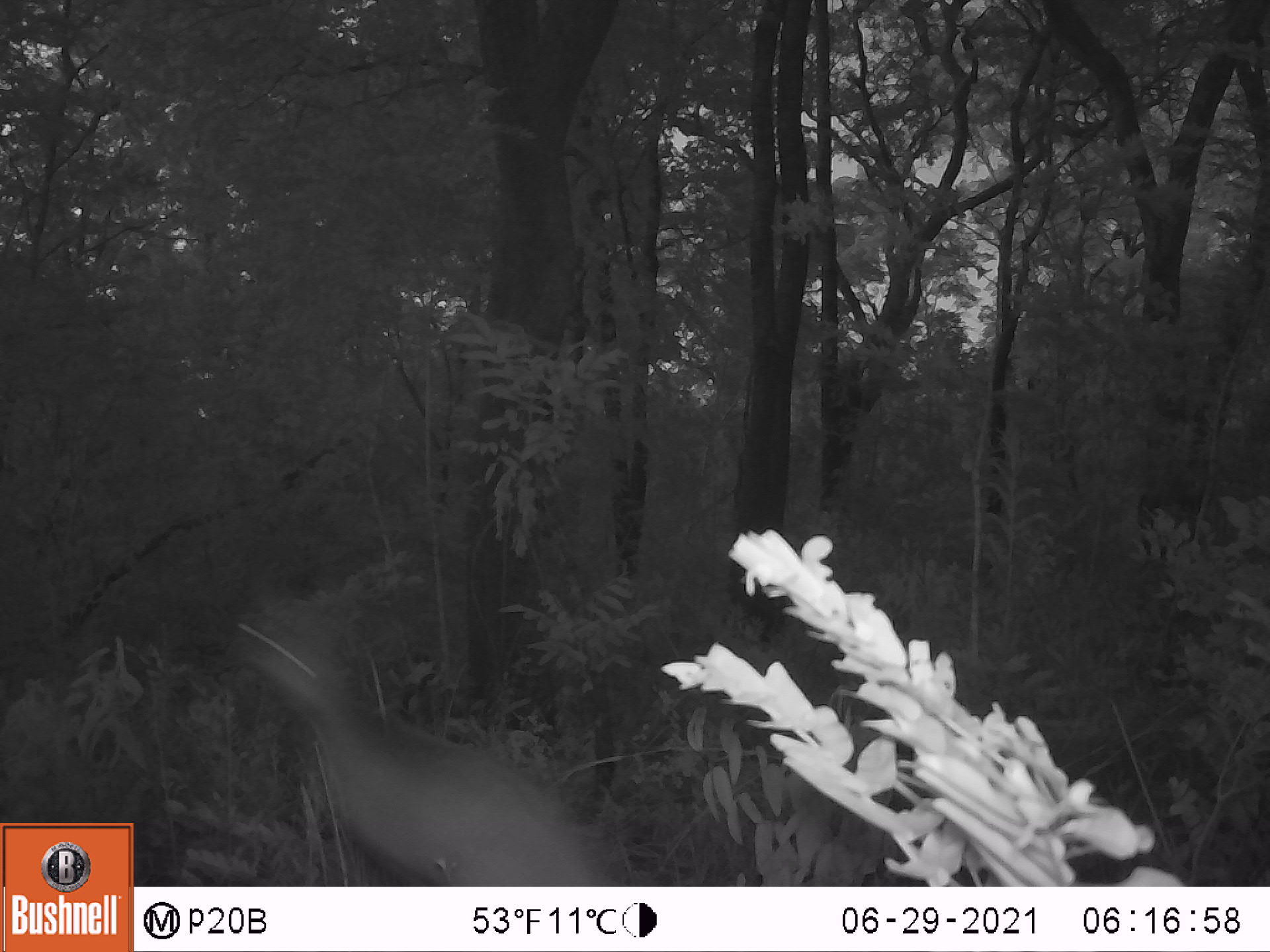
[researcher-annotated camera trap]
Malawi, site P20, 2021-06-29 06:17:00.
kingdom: Animalia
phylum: Chordata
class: Mammalia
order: Artiodactyla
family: Bovidae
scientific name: Antilopinae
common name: small antelope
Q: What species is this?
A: Small antelope (Antilopinae).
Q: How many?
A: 1.